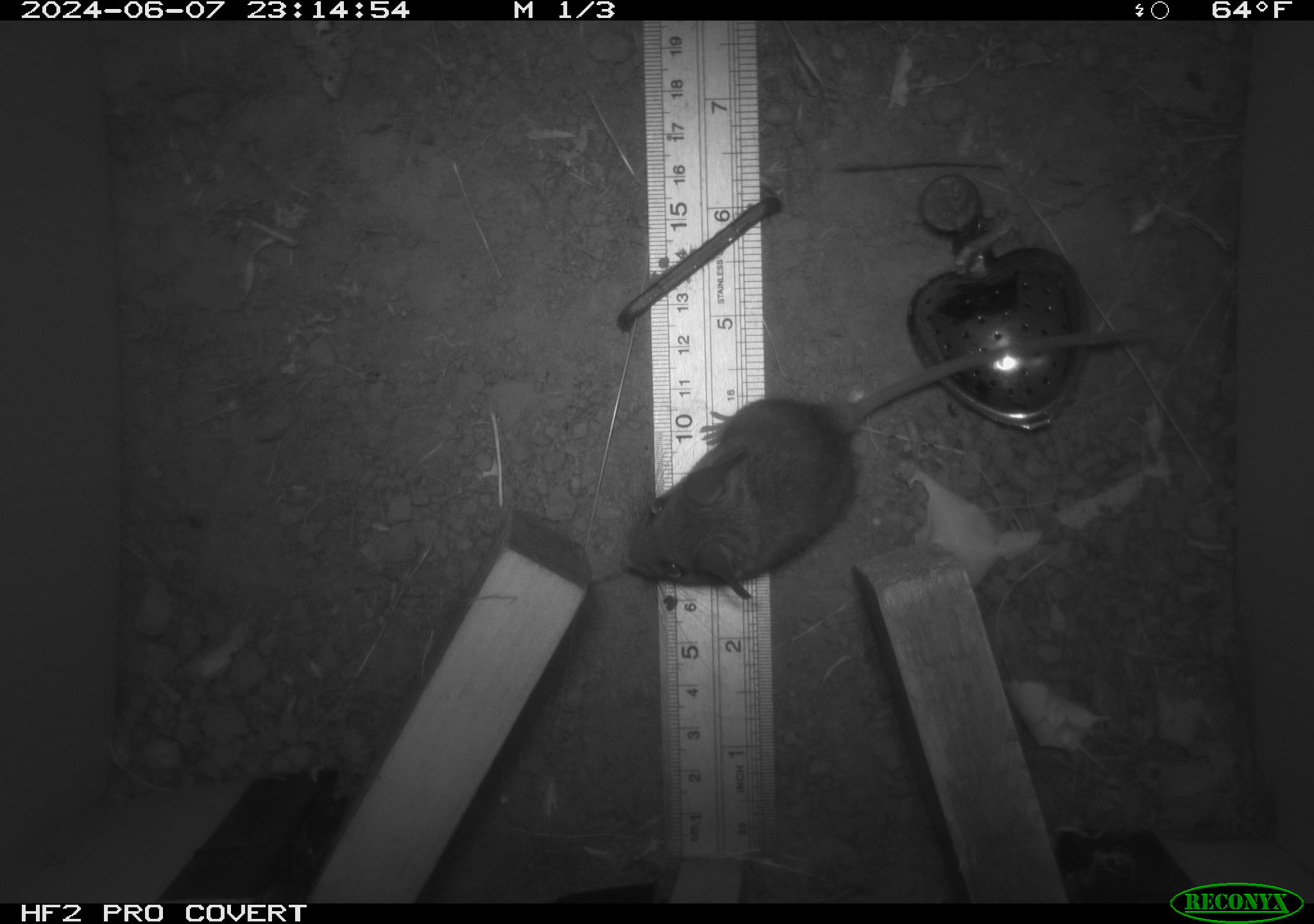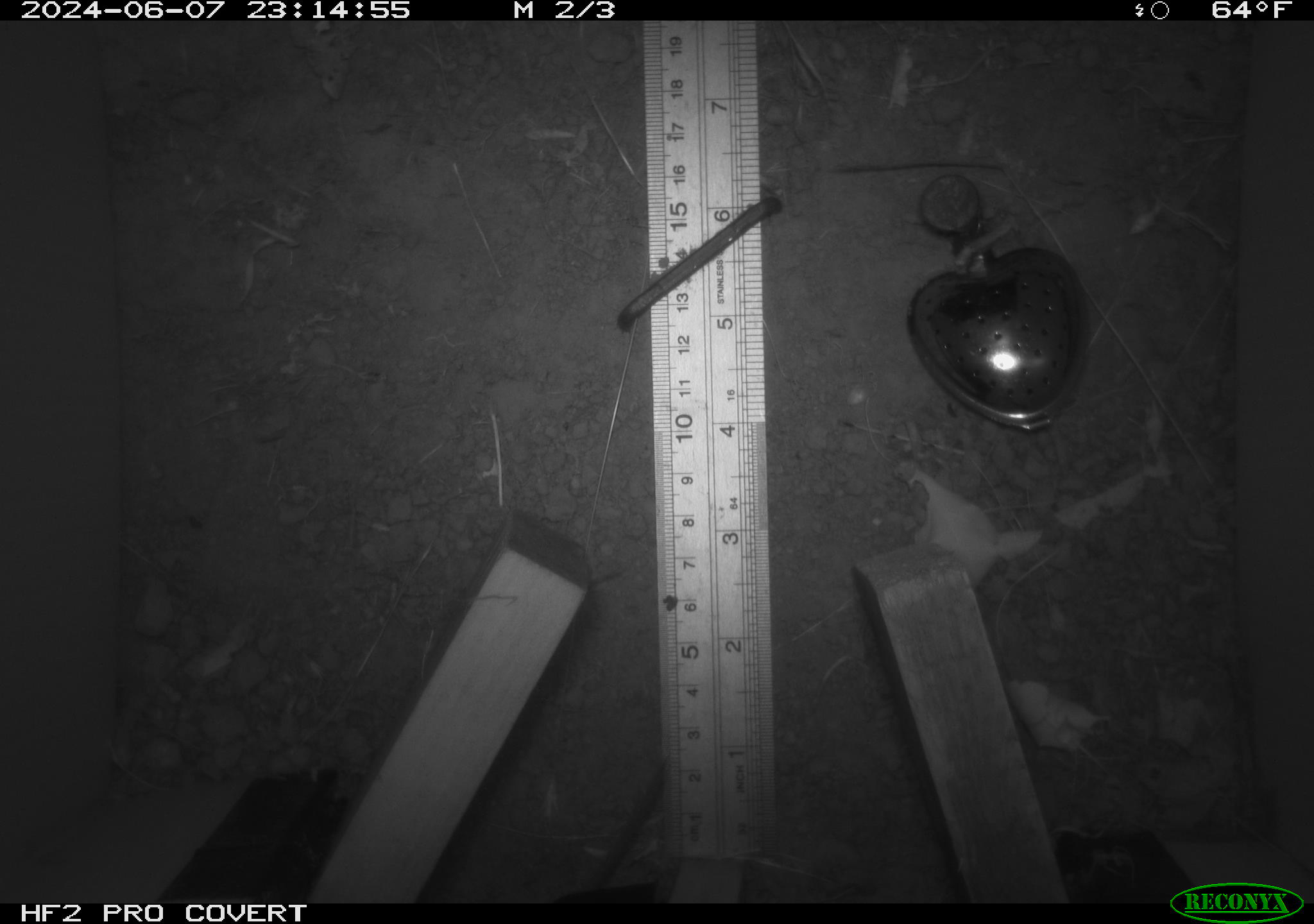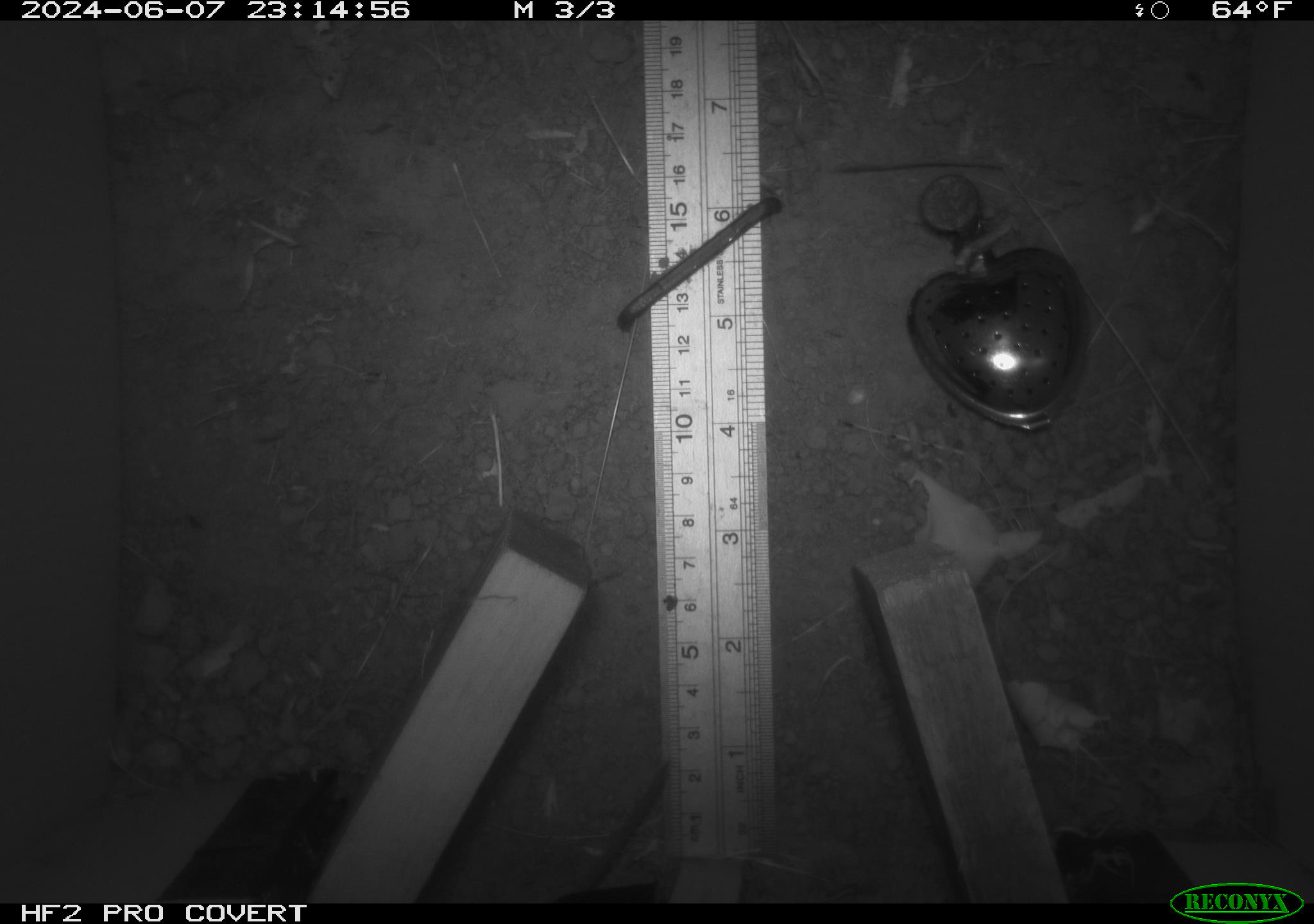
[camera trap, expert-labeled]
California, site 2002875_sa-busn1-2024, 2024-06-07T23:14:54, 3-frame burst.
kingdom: Animalia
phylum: Chordata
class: Mammalia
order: Rodentia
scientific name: Rodentia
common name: rodent